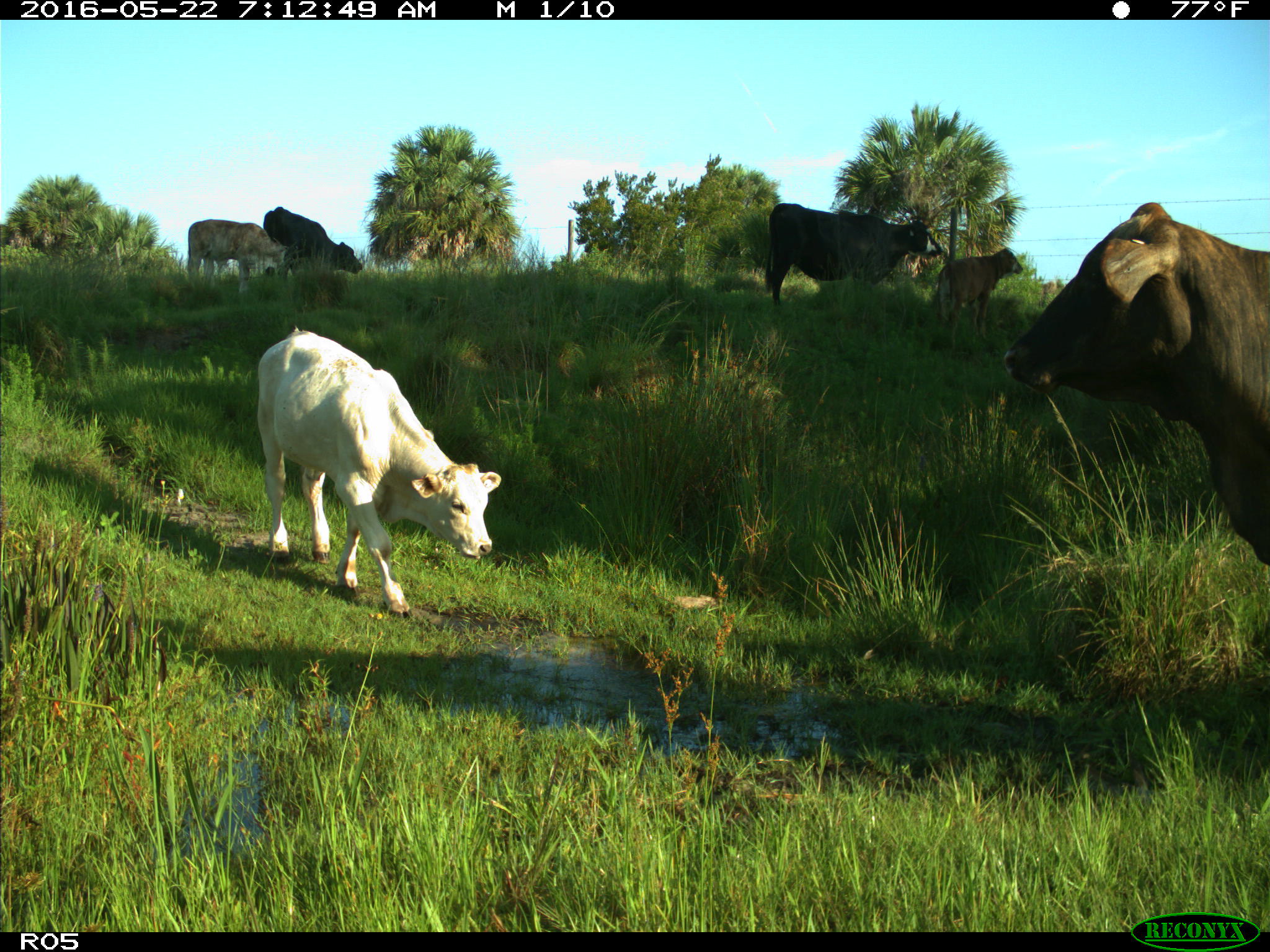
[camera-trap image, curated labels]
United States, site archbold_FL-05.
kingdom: Animalia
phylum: Chordata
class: Mammalia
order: Artiodactyla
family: Bovidae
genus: Bos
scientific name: Bos taurus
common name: domestic cow